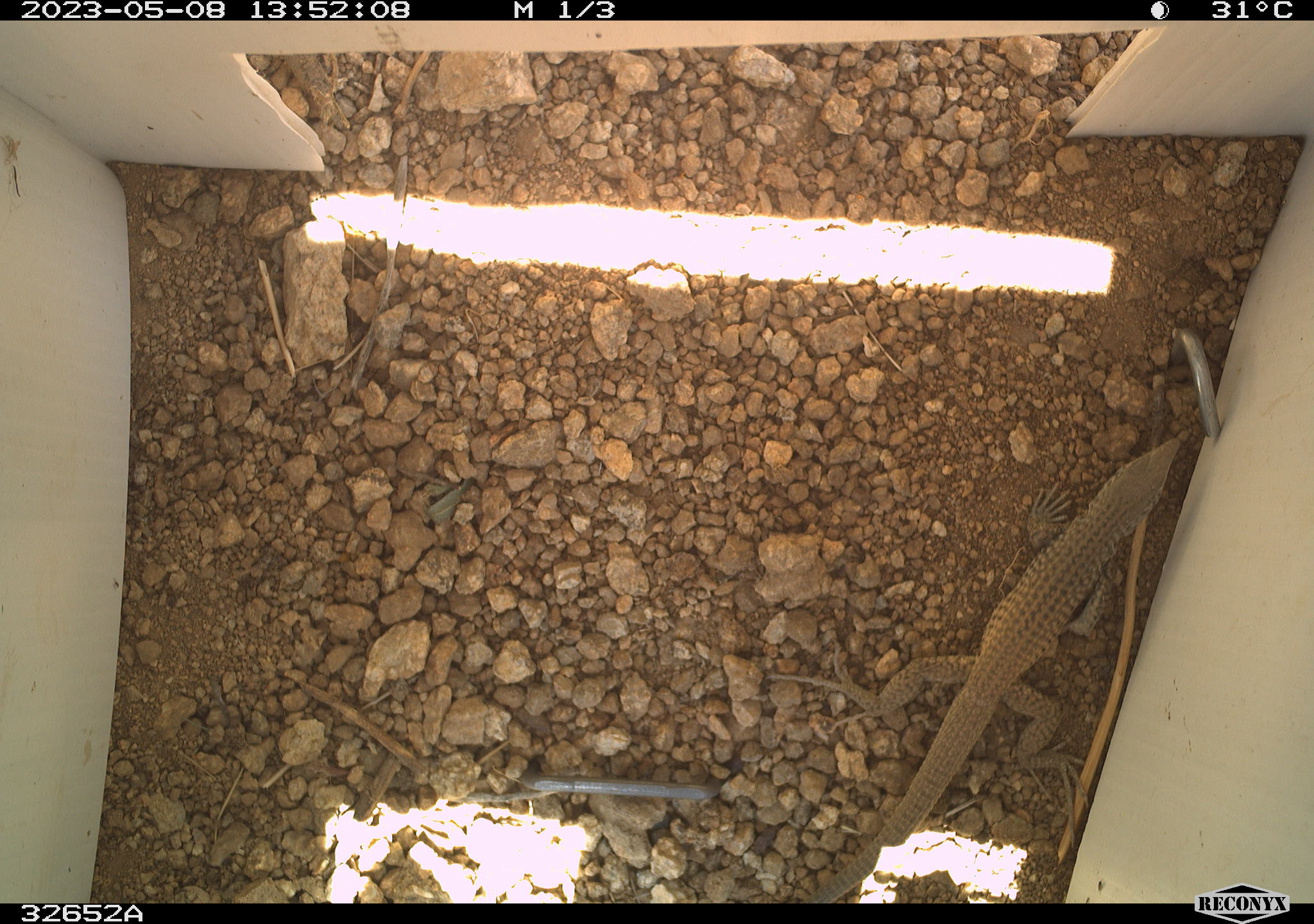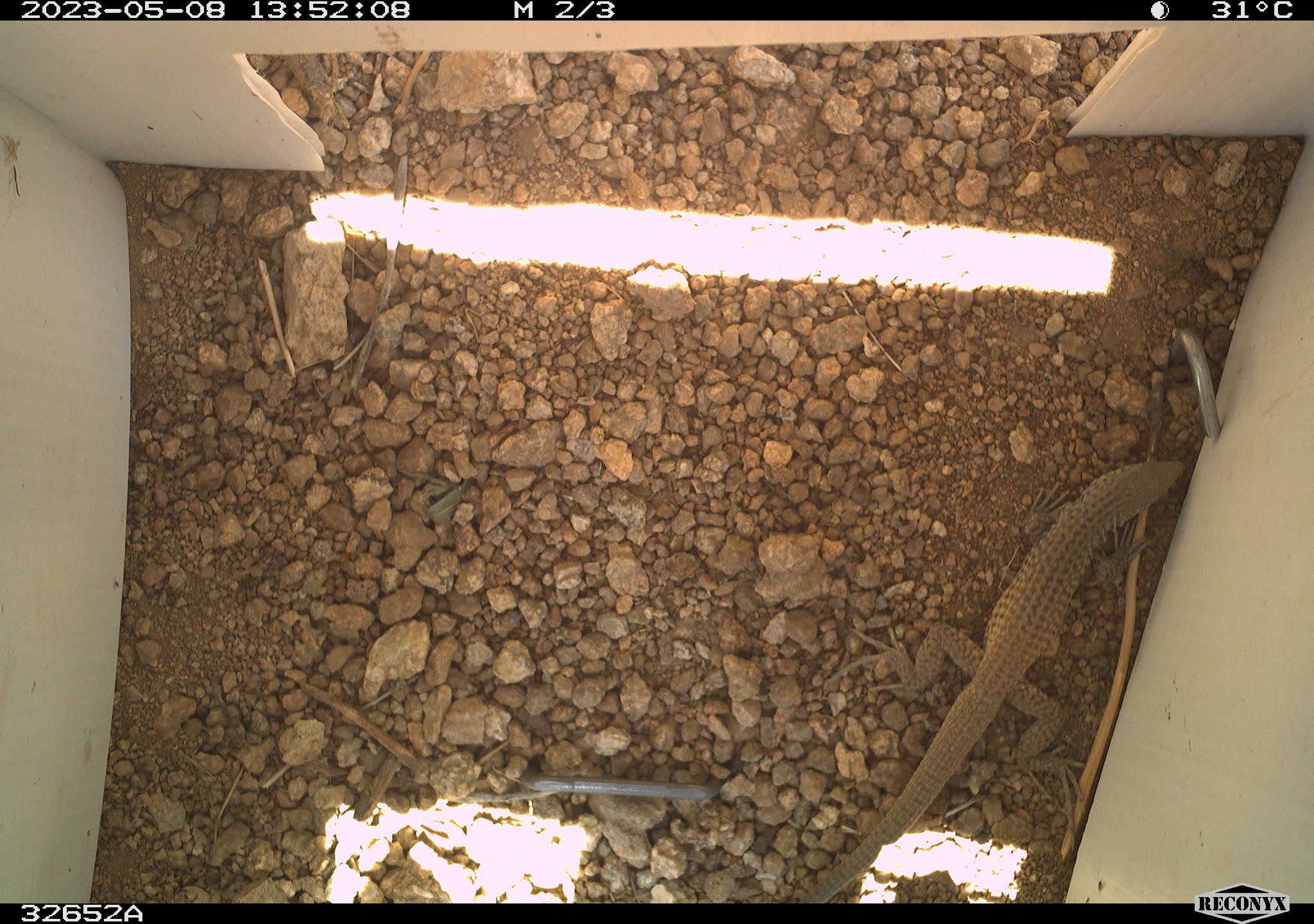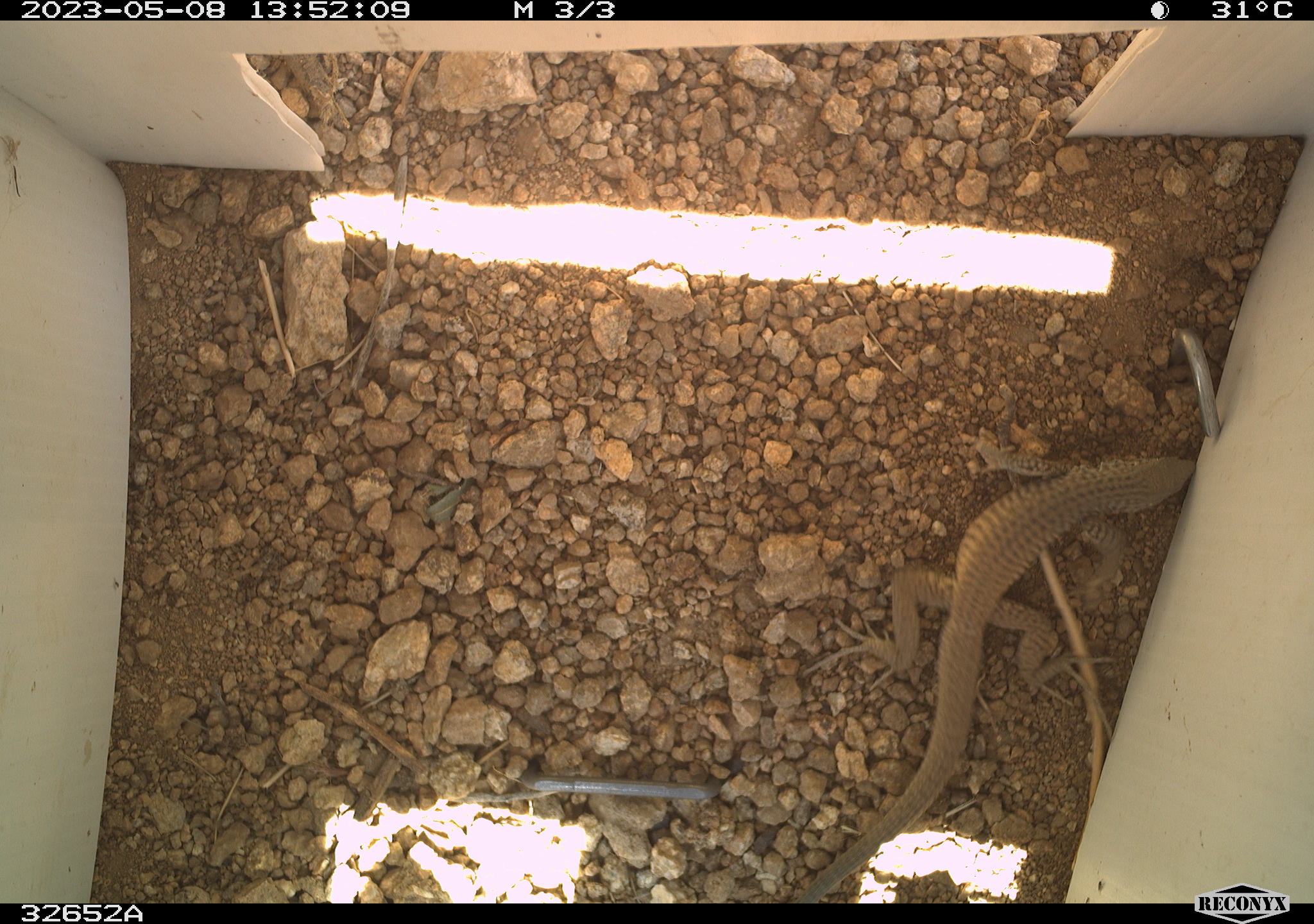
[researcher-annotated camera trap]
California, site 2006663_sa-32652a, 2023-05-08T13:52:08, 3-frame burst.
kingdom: Animalia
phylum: Chordata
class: Reptilia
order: Squamata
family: Teiidae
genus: Aspidoscelis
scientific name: Aspidoscelis tigris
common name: western whiptail